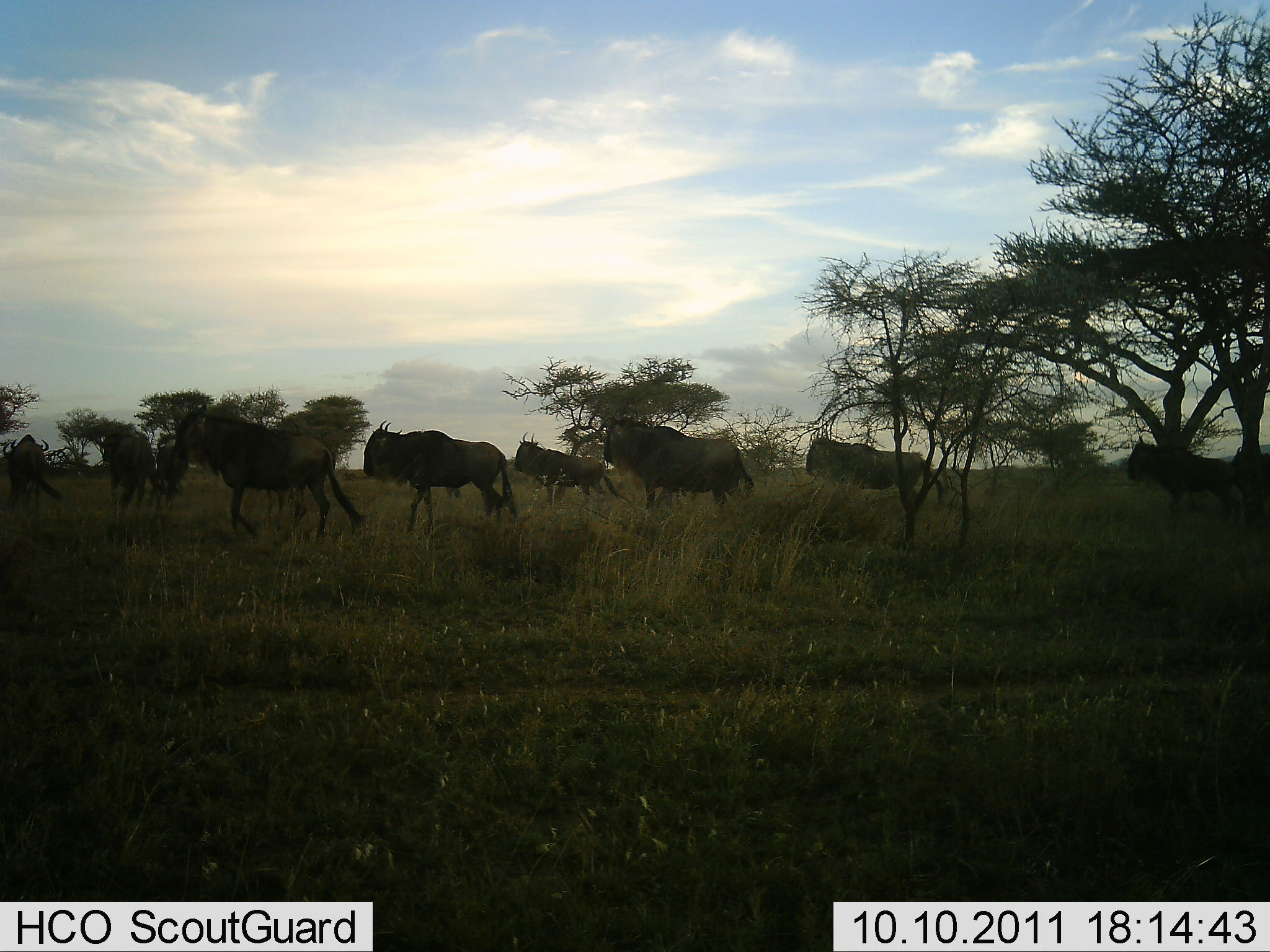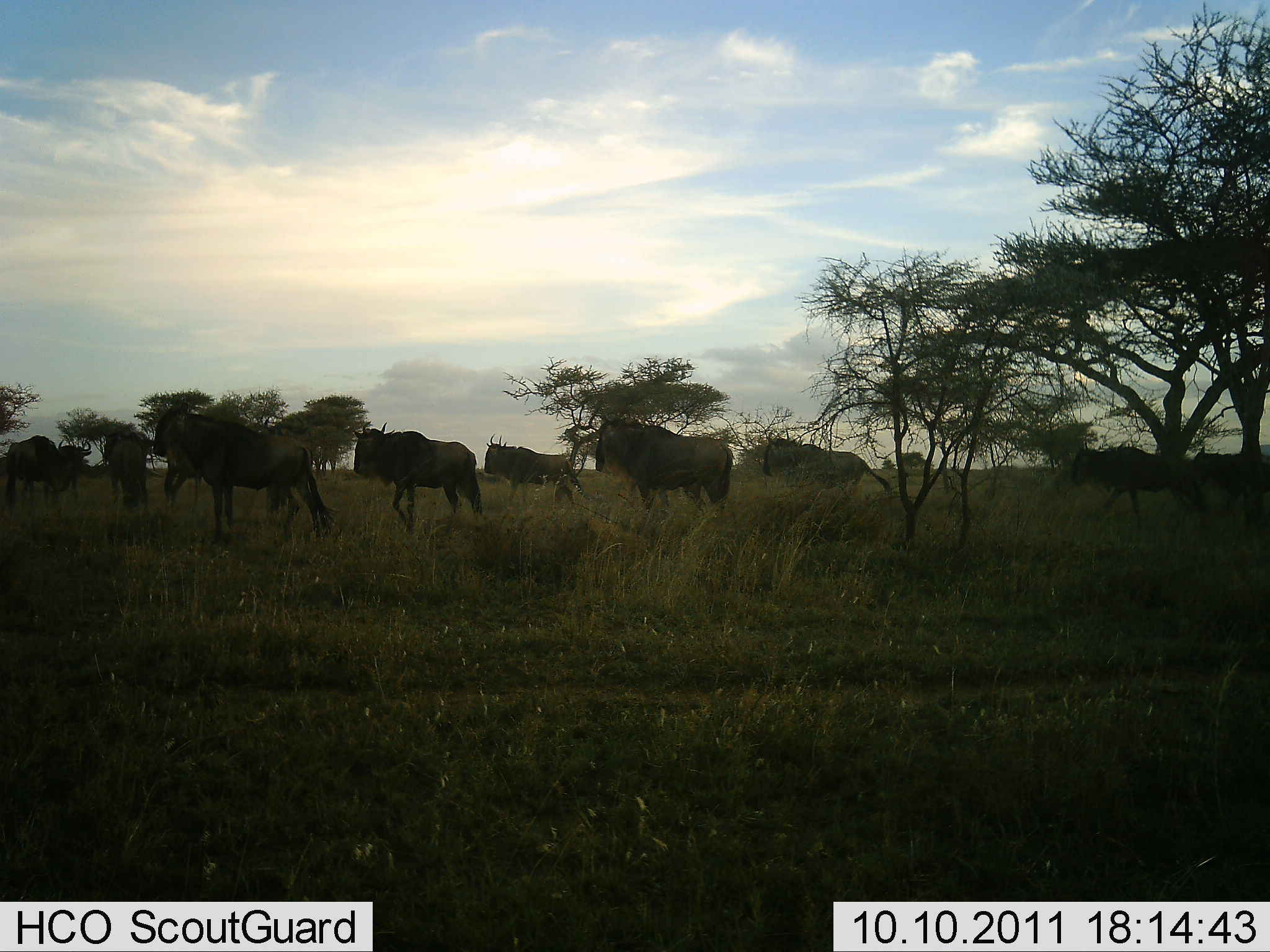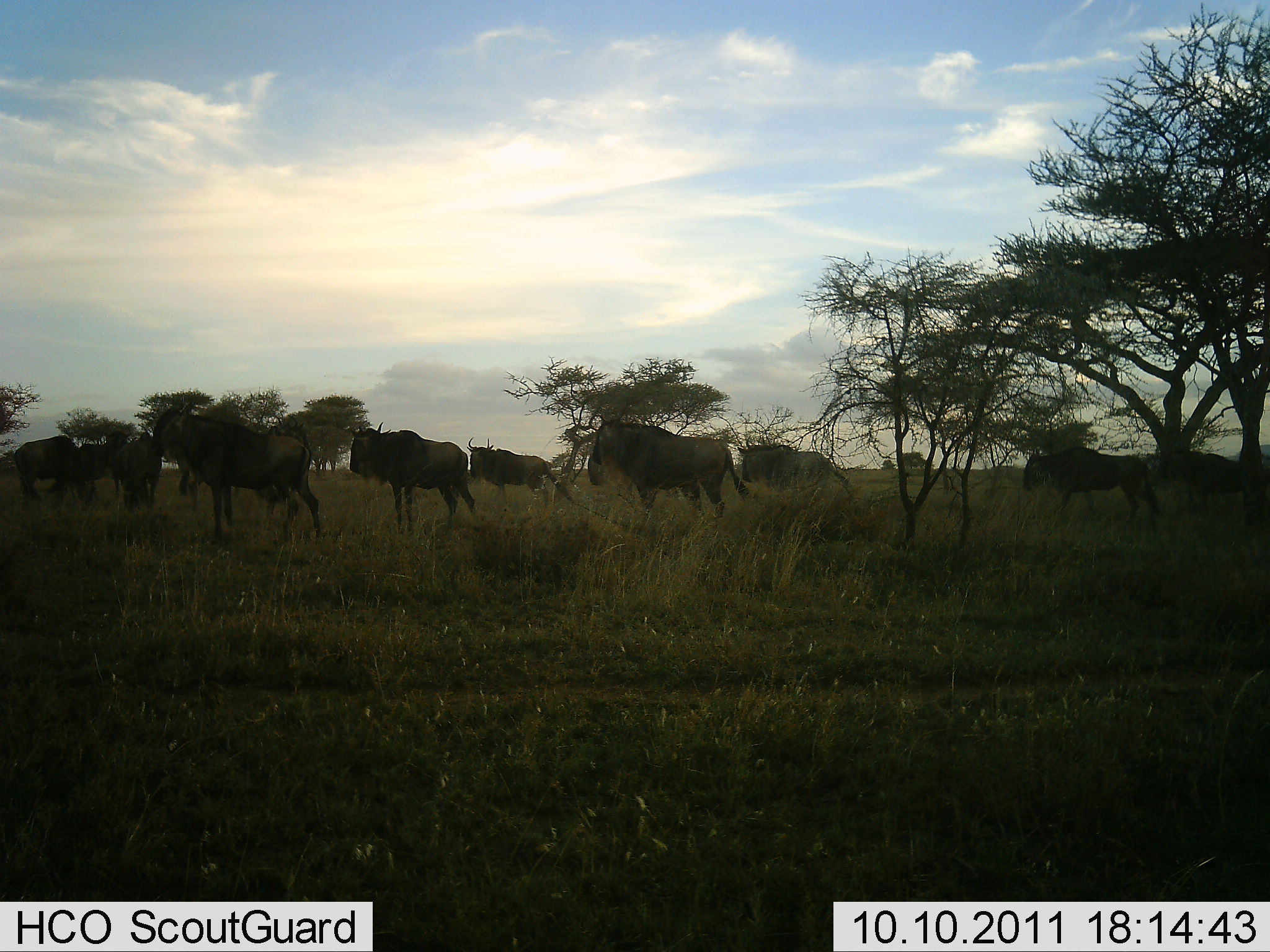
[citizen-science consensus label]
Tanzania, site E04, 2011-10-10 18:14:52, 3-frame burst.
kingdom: Animalia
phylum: Chordata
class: Mammalia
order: Artiodactyla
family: Bovidae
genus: Connochaetes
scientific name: Connochaetes taurinus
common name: blue wildebeest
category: wildebeest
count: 10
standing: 0%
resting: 0%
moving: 100%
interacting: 0%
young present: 0%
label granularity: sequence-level